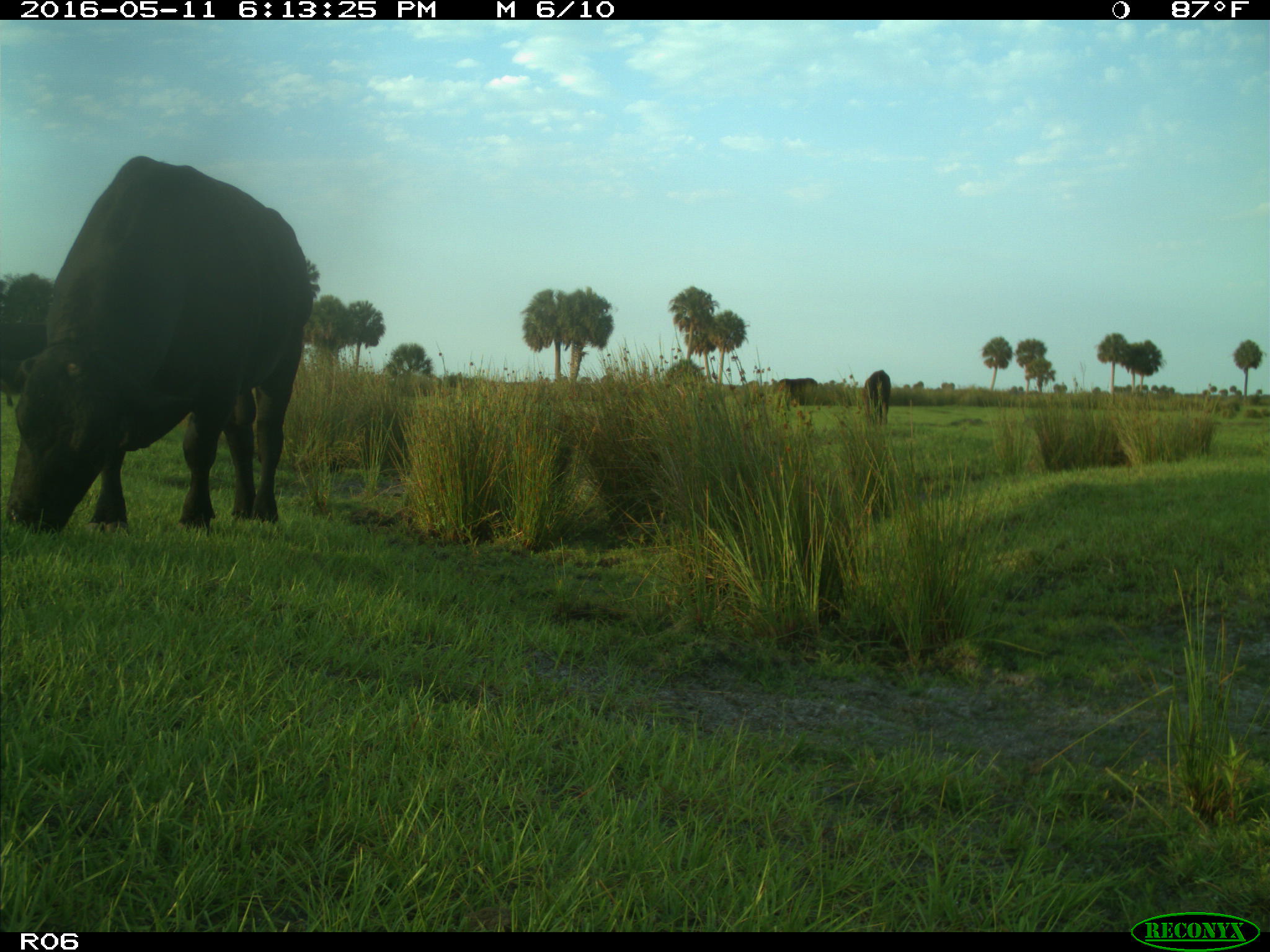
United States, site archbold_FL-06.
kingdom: Animalia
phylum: Chordata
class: Mammalia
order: Artiodactyla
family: Bovidae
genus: Bos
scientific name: Bos taurus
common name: domestic cow